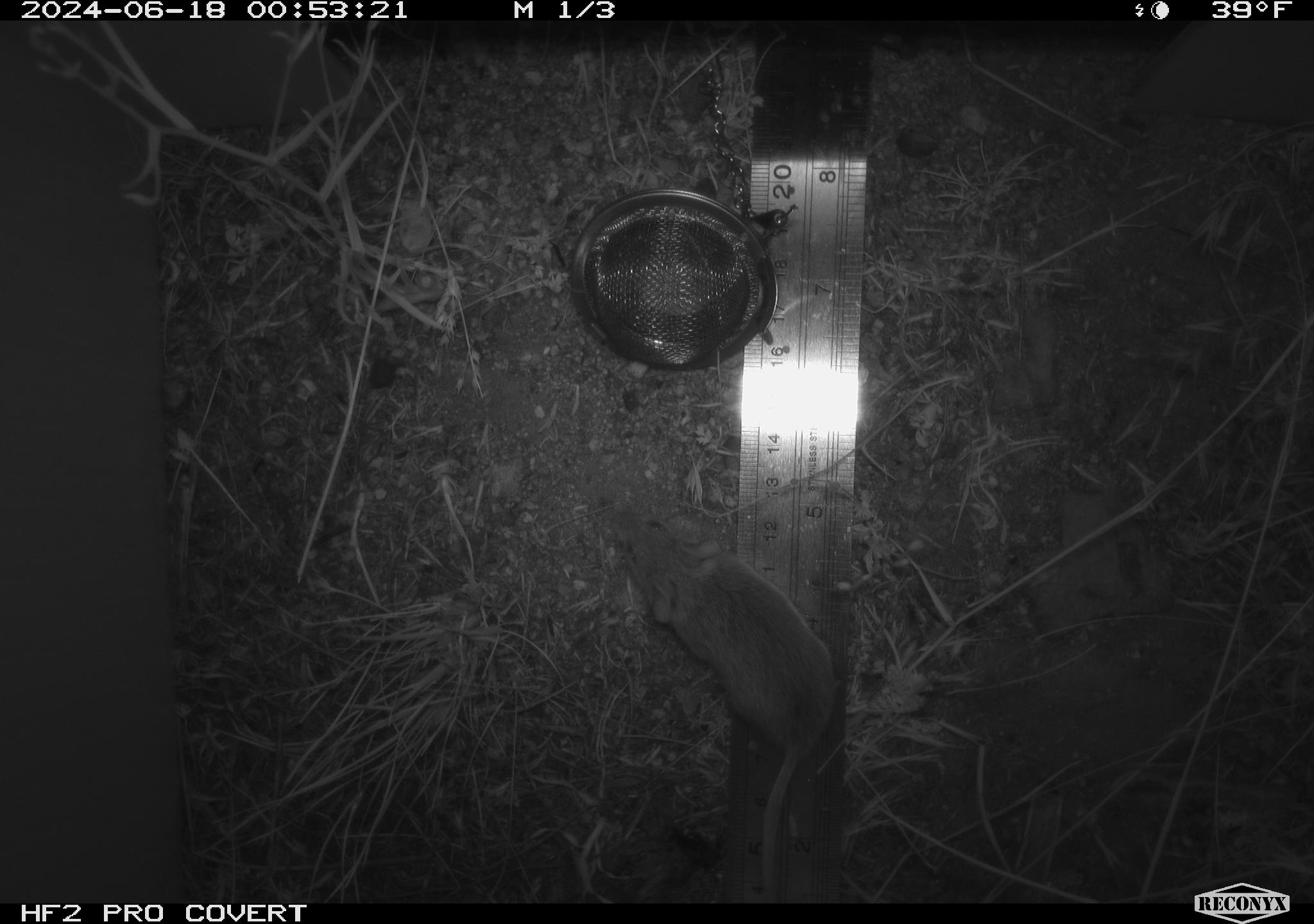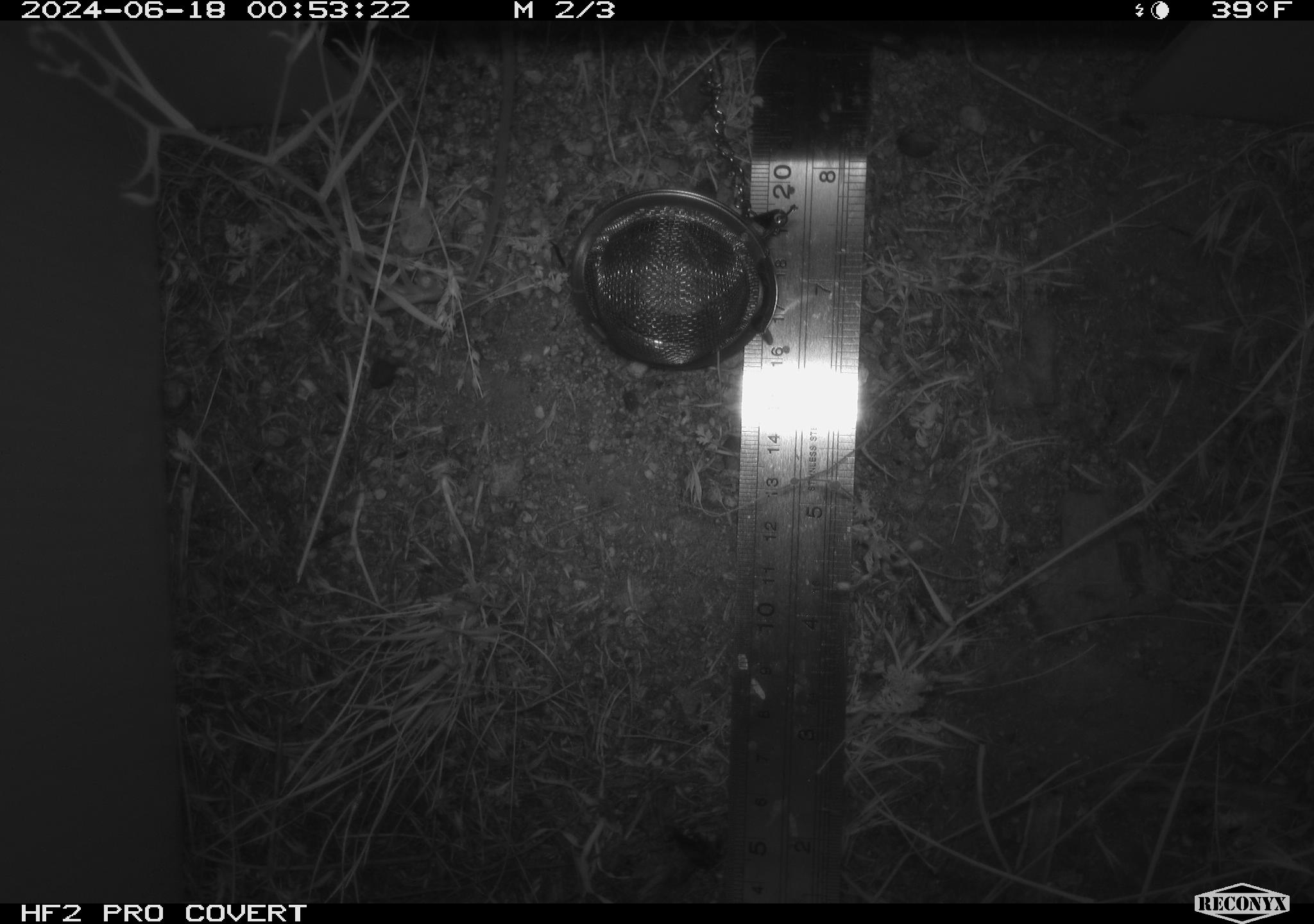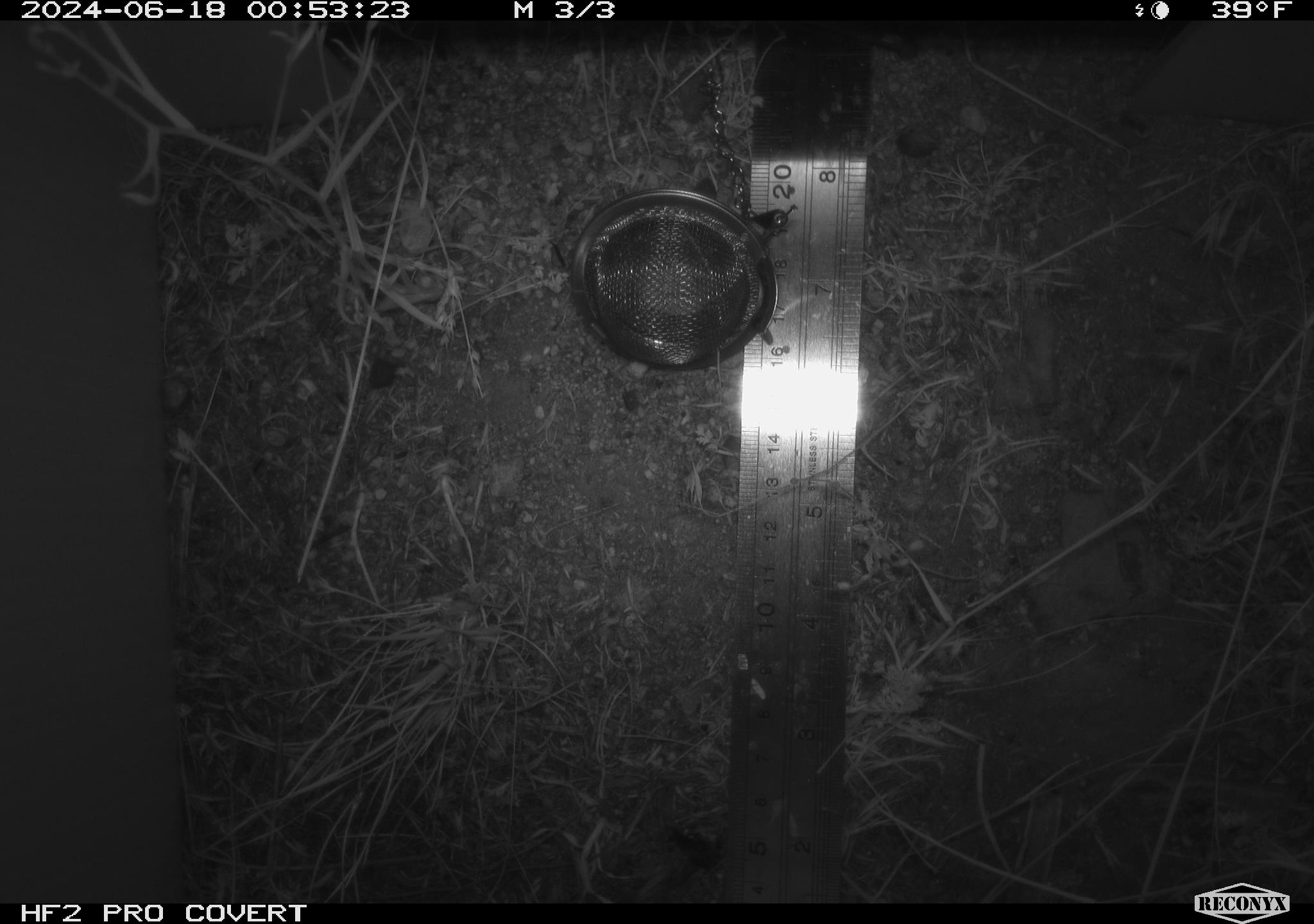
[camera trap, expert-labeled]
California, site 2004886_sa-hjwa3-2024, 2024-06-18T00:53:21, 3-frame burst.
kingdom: Animalia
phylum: Chordata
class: Mammalia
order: Rodentia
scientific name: Rodentia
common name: rodent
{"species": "rodent (Rodentia)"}